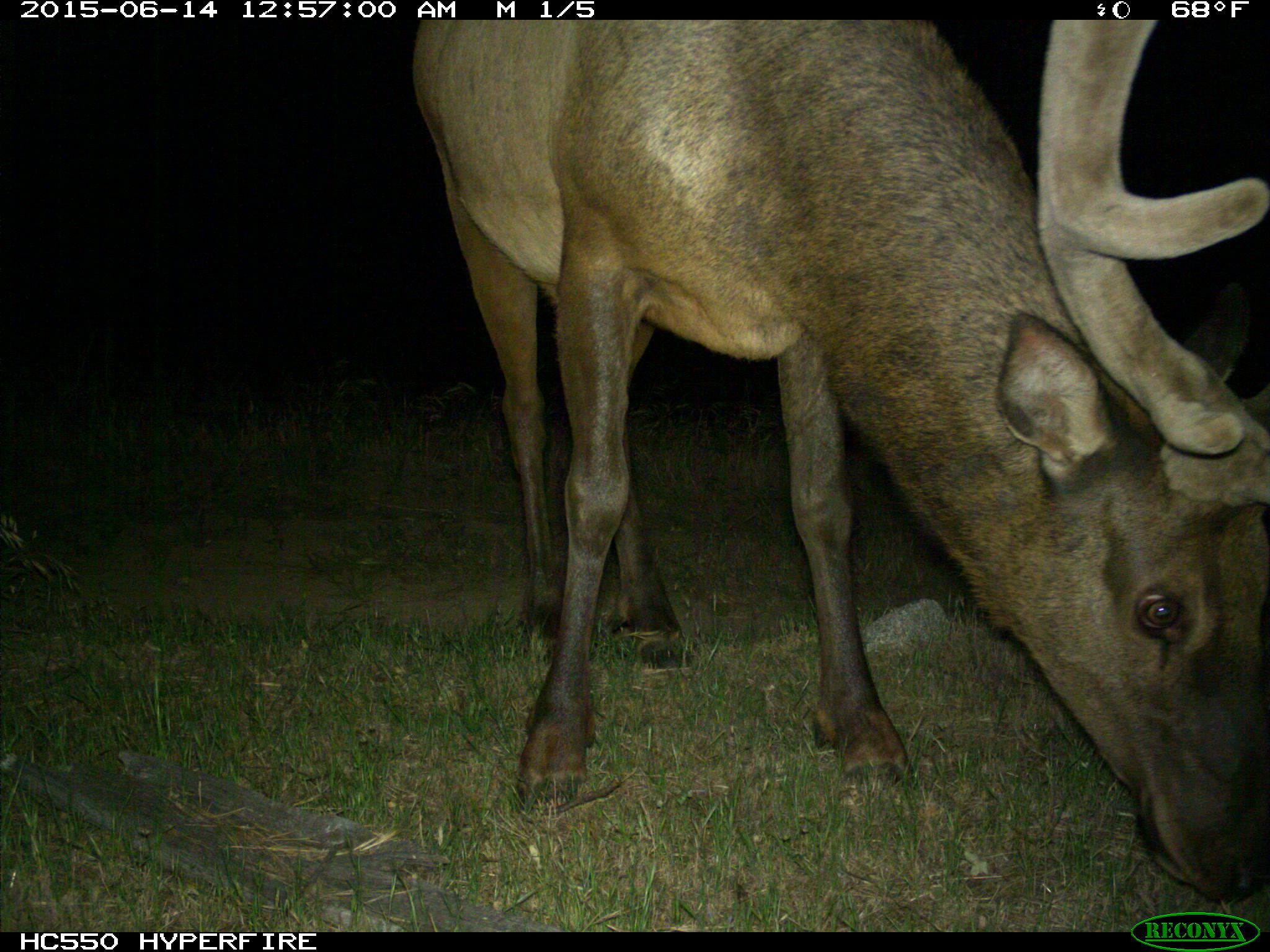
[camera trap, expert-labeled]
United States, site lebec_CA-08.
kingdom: Animalia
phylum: Chordata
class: Mammalia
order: Artiodactyla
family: Cervidae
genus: Cervus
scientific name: Cervus canadensis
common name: elk